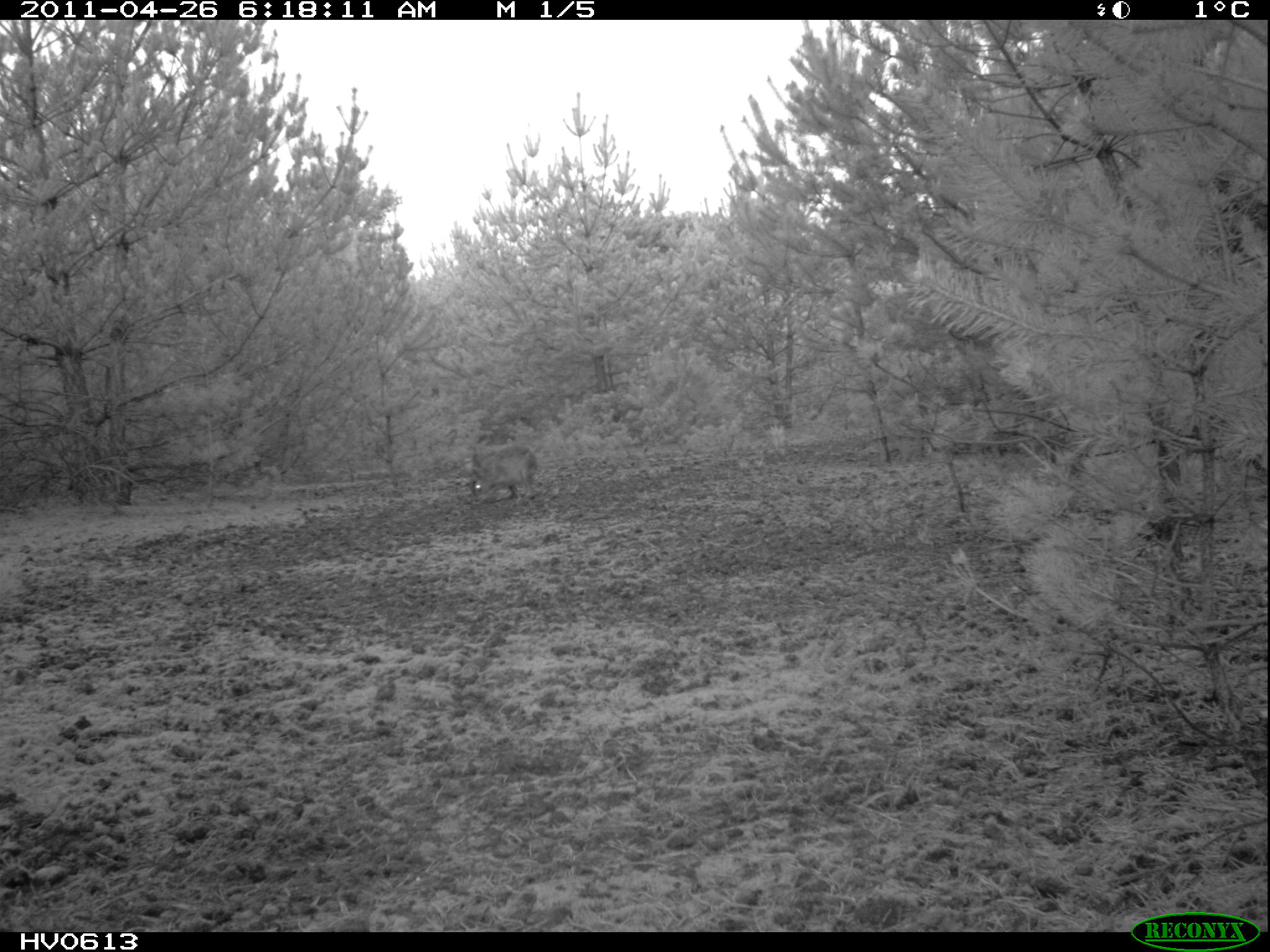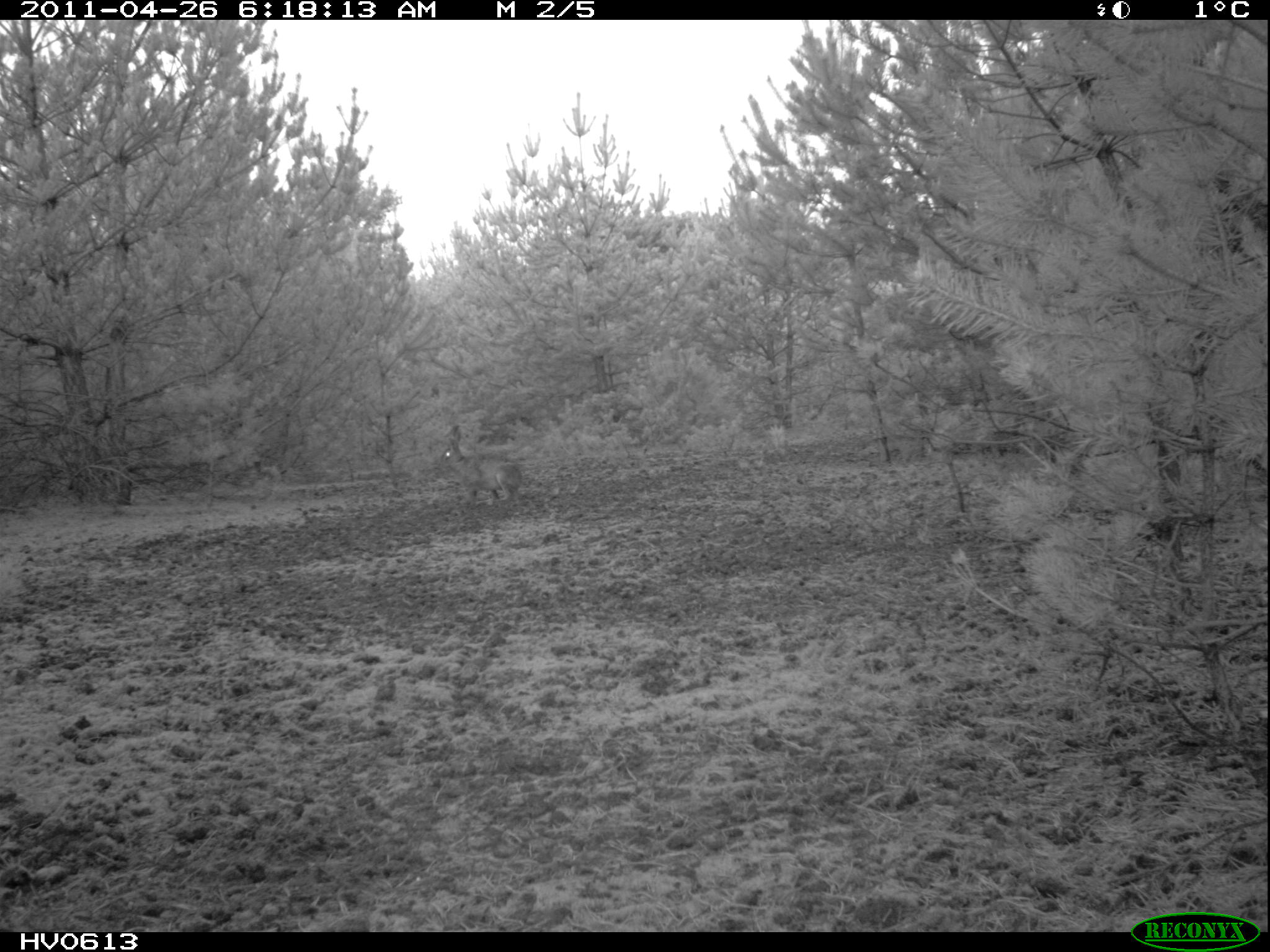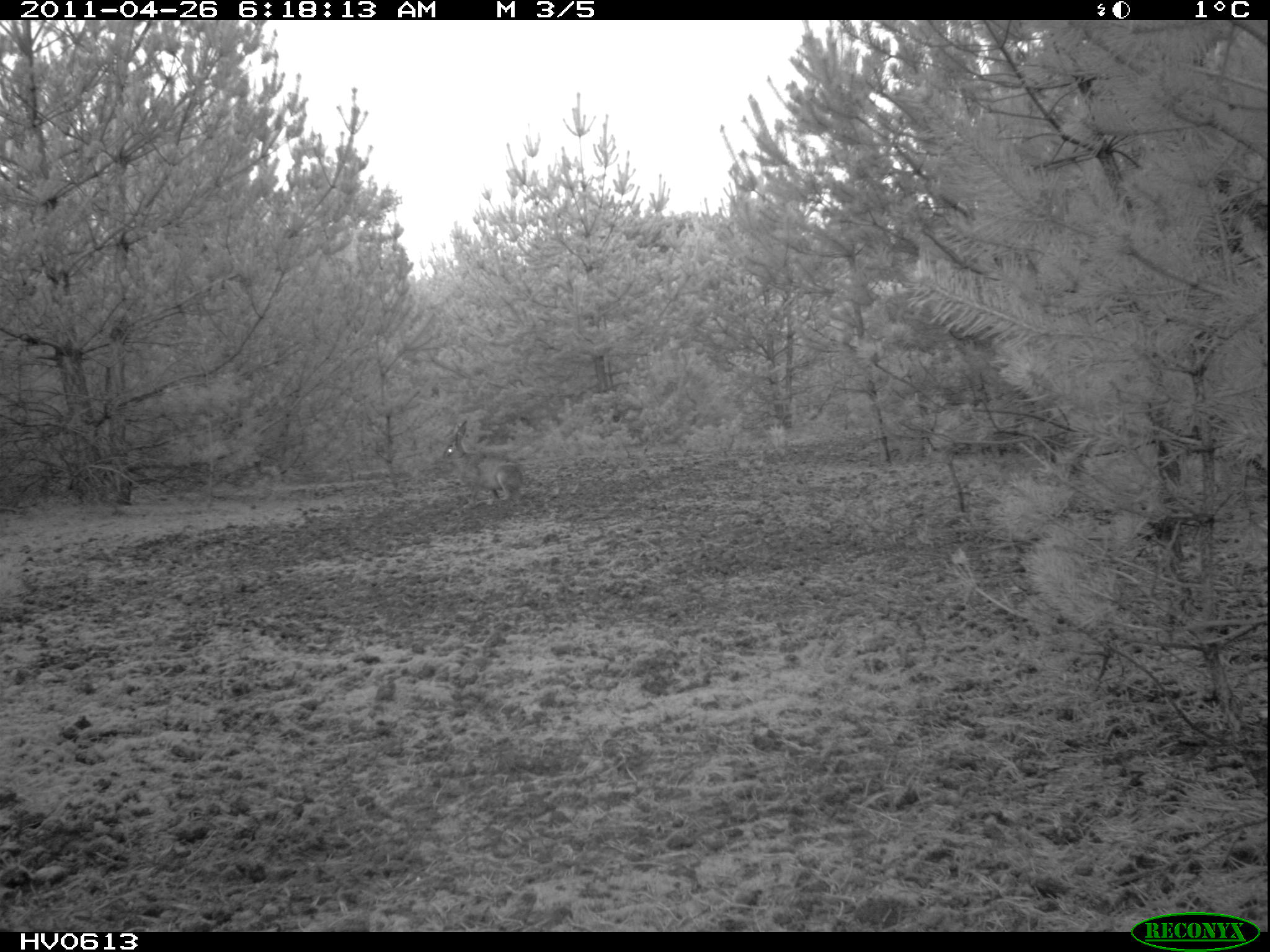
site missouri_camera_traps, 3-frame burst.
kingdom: Animalia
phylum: Chordata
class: Mammalia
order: Lagomorpha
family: Leporidae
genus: Lepus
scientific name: Lepus europaeus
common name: european hare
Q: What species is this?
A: European hare (Lepus europaeus).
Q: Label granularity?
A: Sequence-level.